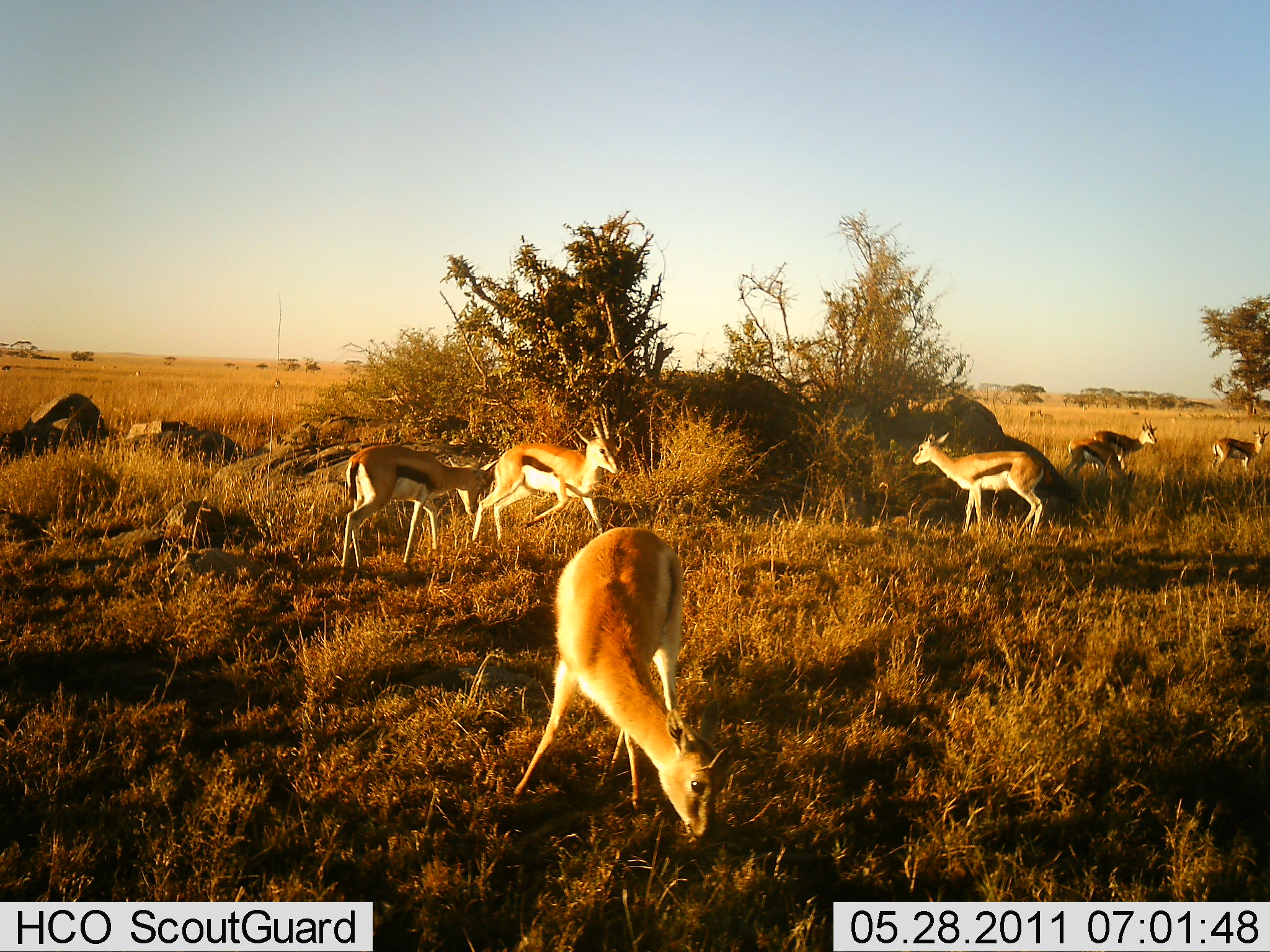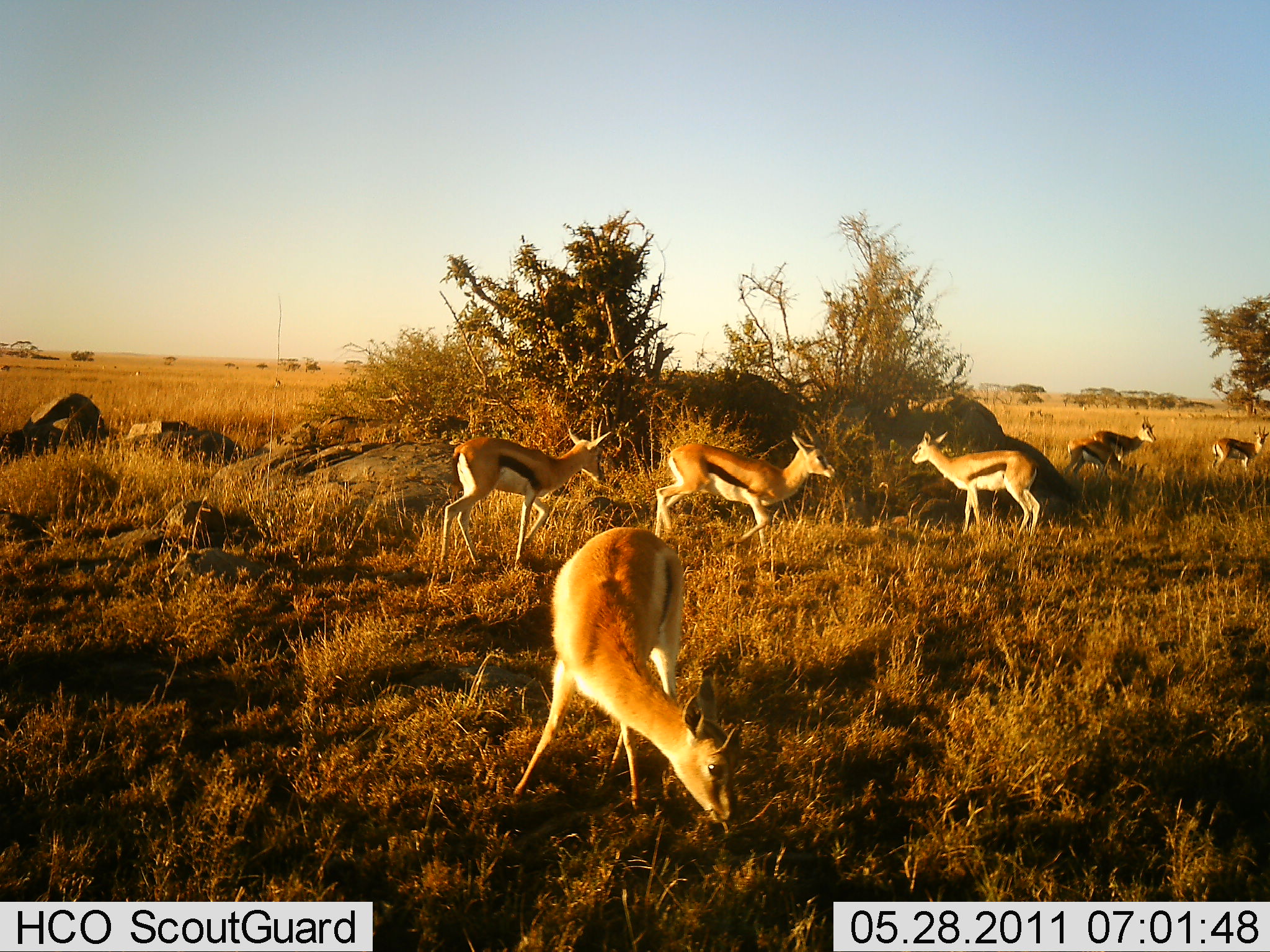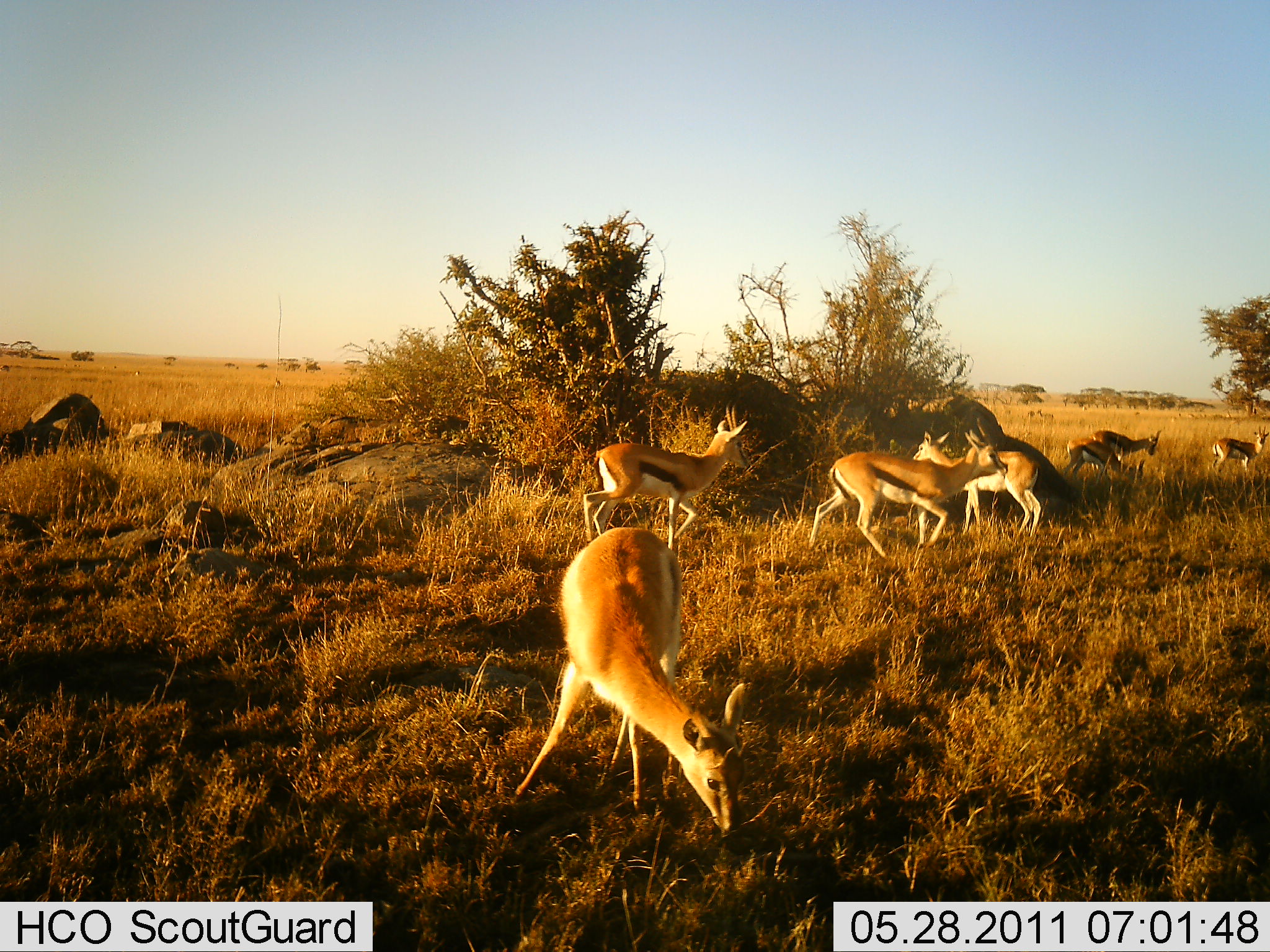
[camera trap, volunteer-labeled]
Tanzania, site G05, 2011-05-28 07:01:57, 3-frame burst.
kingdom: Animalia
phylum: Chordata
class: Mammalia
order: Artiodactyla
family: Bovidae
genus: Eudorcas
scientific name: Eudorcas thomsonii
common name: thomson's gazelle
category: gazellethomsons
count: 7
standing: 60%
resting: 20%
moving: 70%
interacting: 30%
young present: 0%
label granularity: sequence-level